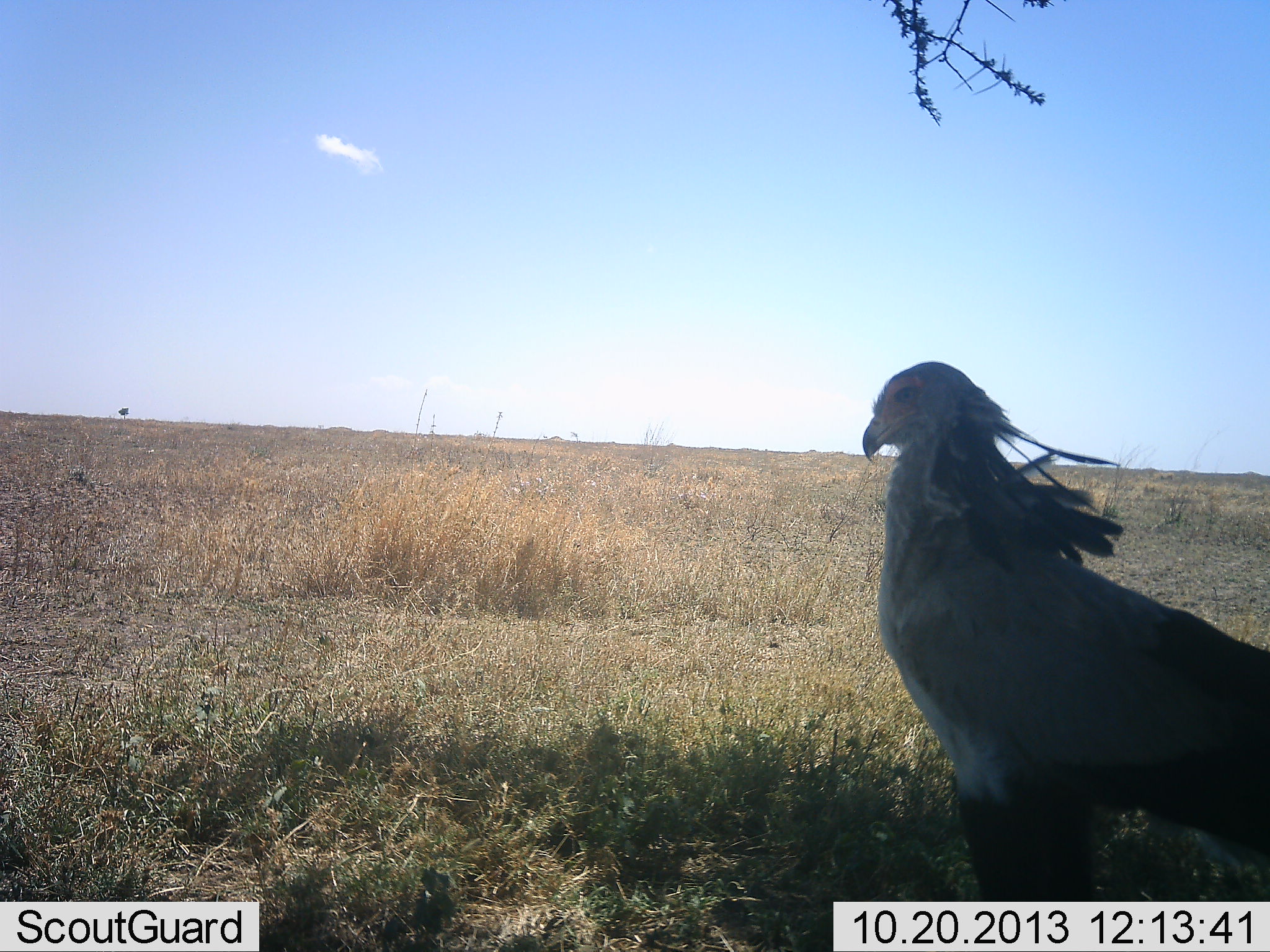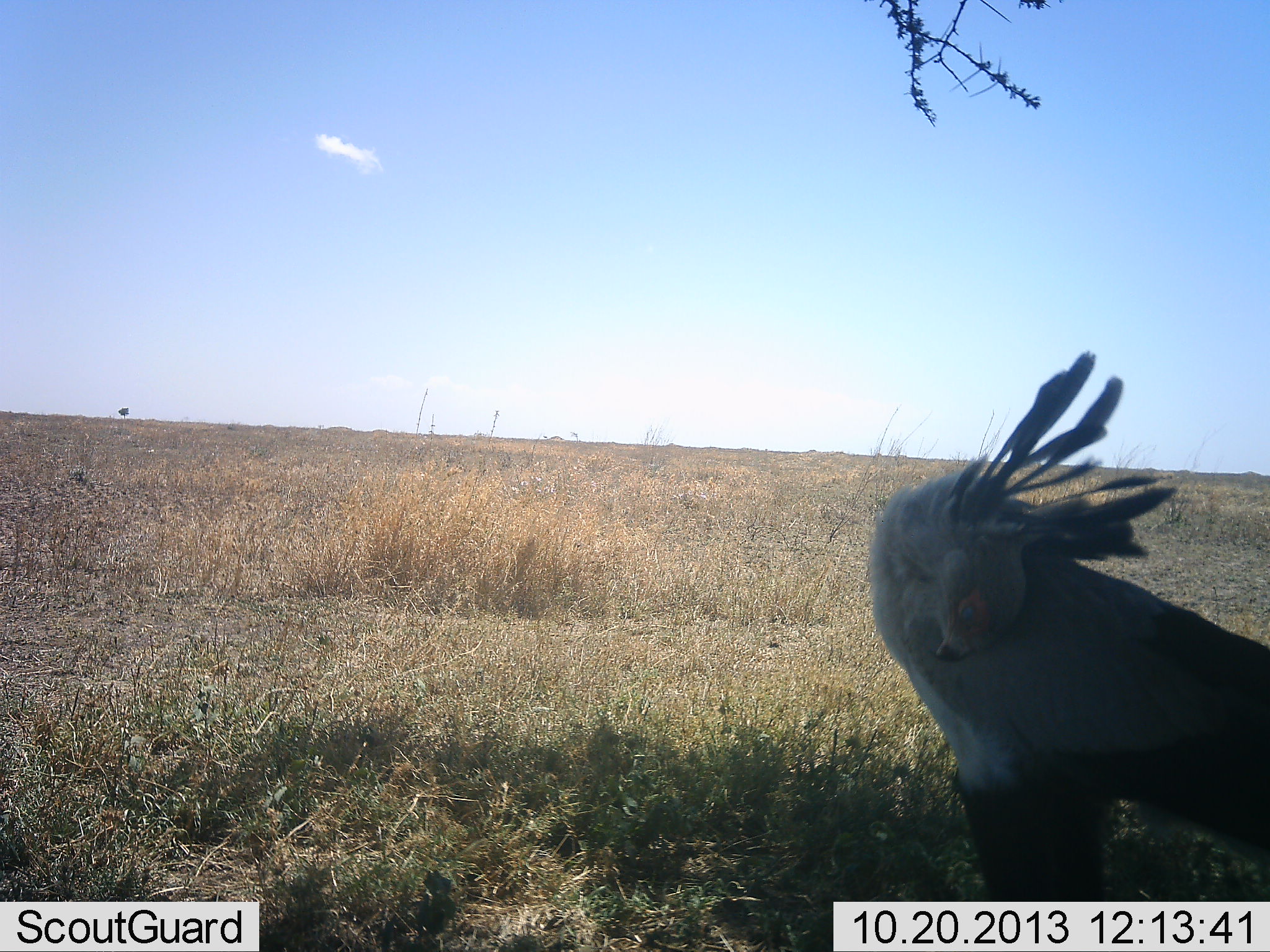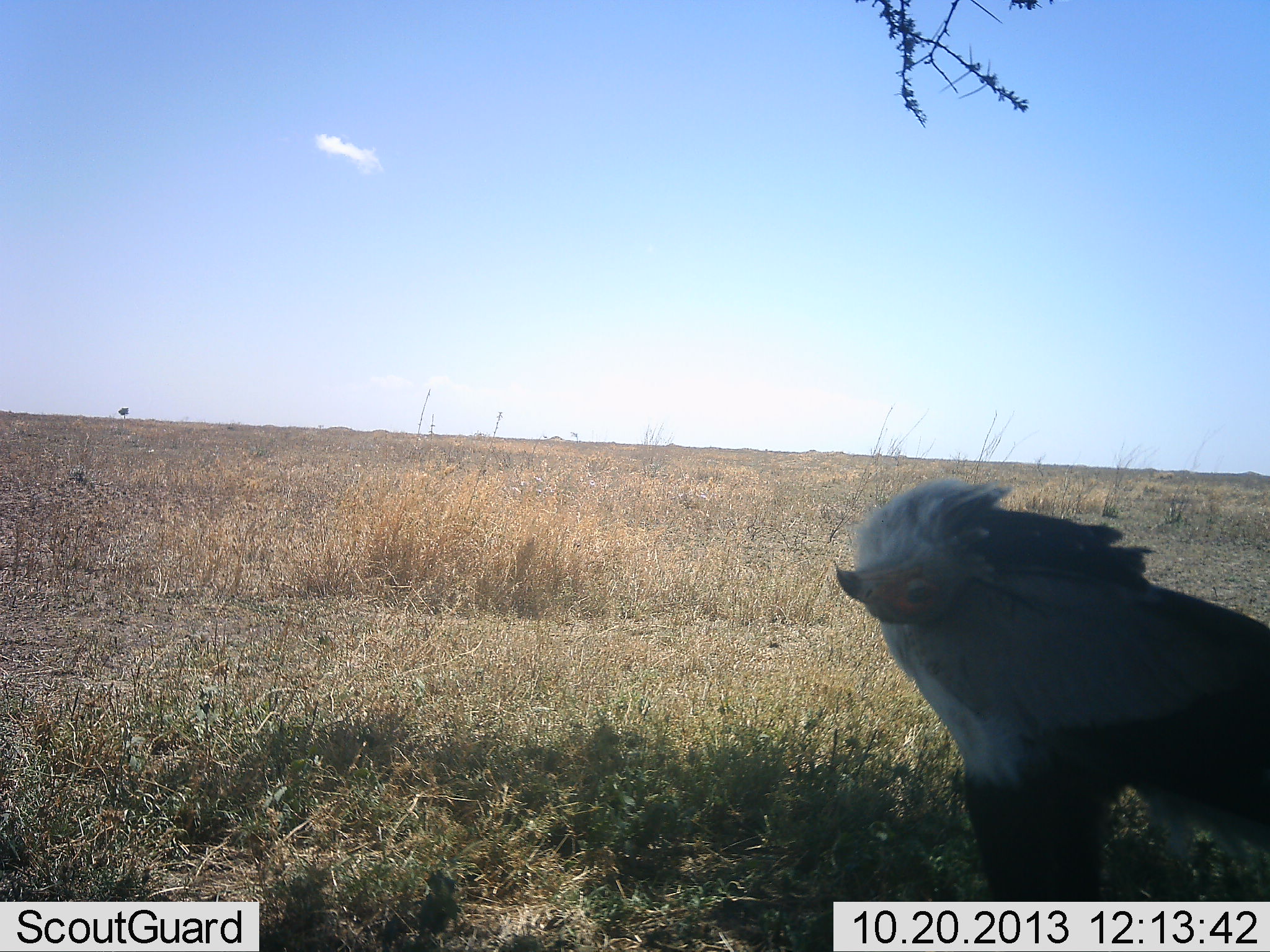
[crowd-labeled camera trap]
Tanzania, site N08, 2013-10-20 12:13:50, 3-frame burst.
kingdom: Animalia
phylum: Chordata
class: Aves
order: Accipitriformes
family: Sagittariidae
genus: Sagittarius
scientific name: Sagittarius serpentarius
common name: secretary bird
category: secretarybird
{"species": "secretarybird (secretary bird) (Sagittarius serpentarius)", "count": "1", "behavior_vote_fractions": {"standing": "80%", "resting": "20%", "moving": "10%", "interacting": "0%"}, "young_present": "0%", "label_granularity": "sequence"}